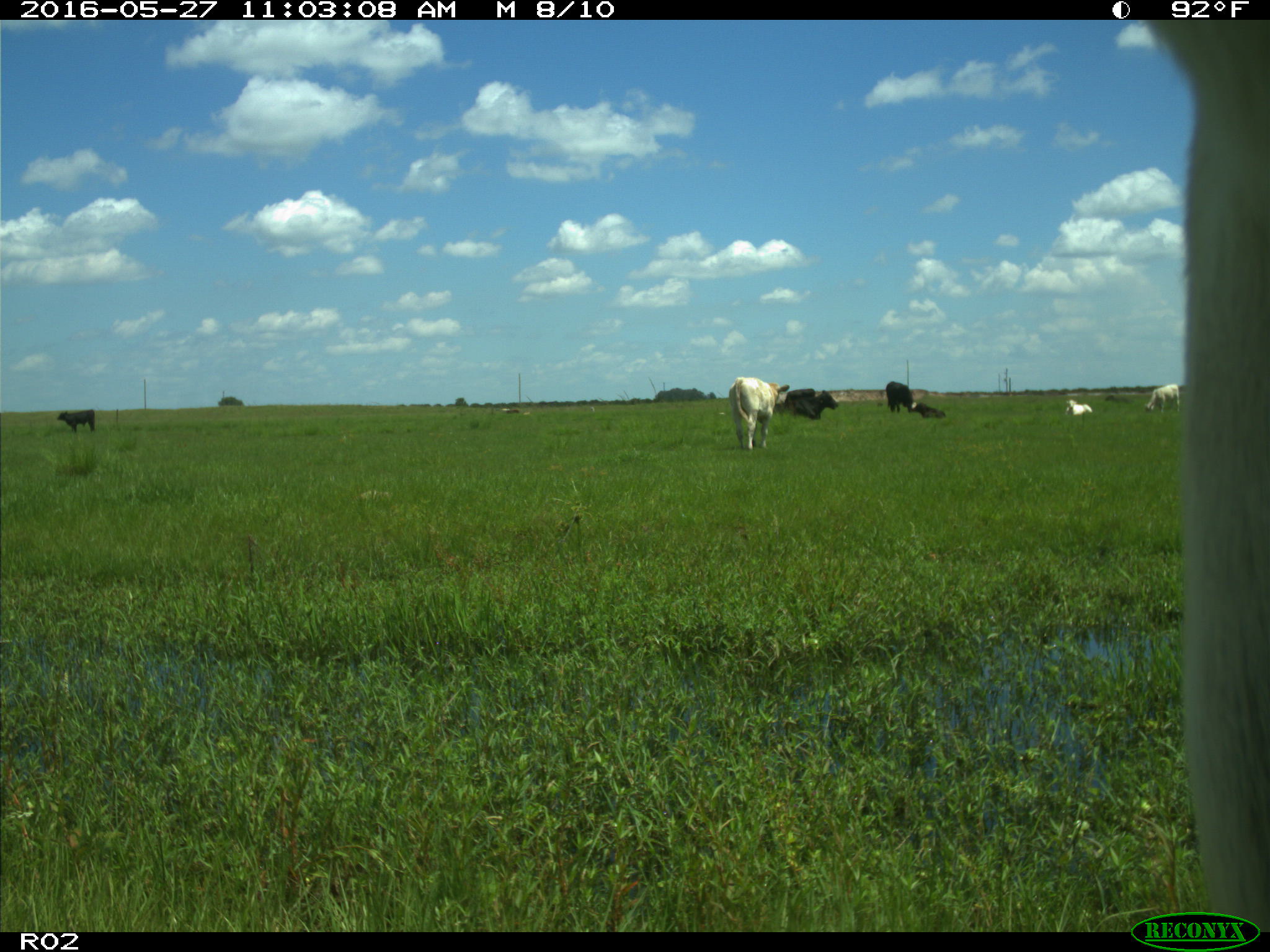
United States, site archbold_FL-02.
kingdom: Animalia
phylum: Chordata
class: Mammalia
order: Artiodactyla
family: Bovidae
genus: Bos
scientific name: Bos taurus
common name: domestic cow